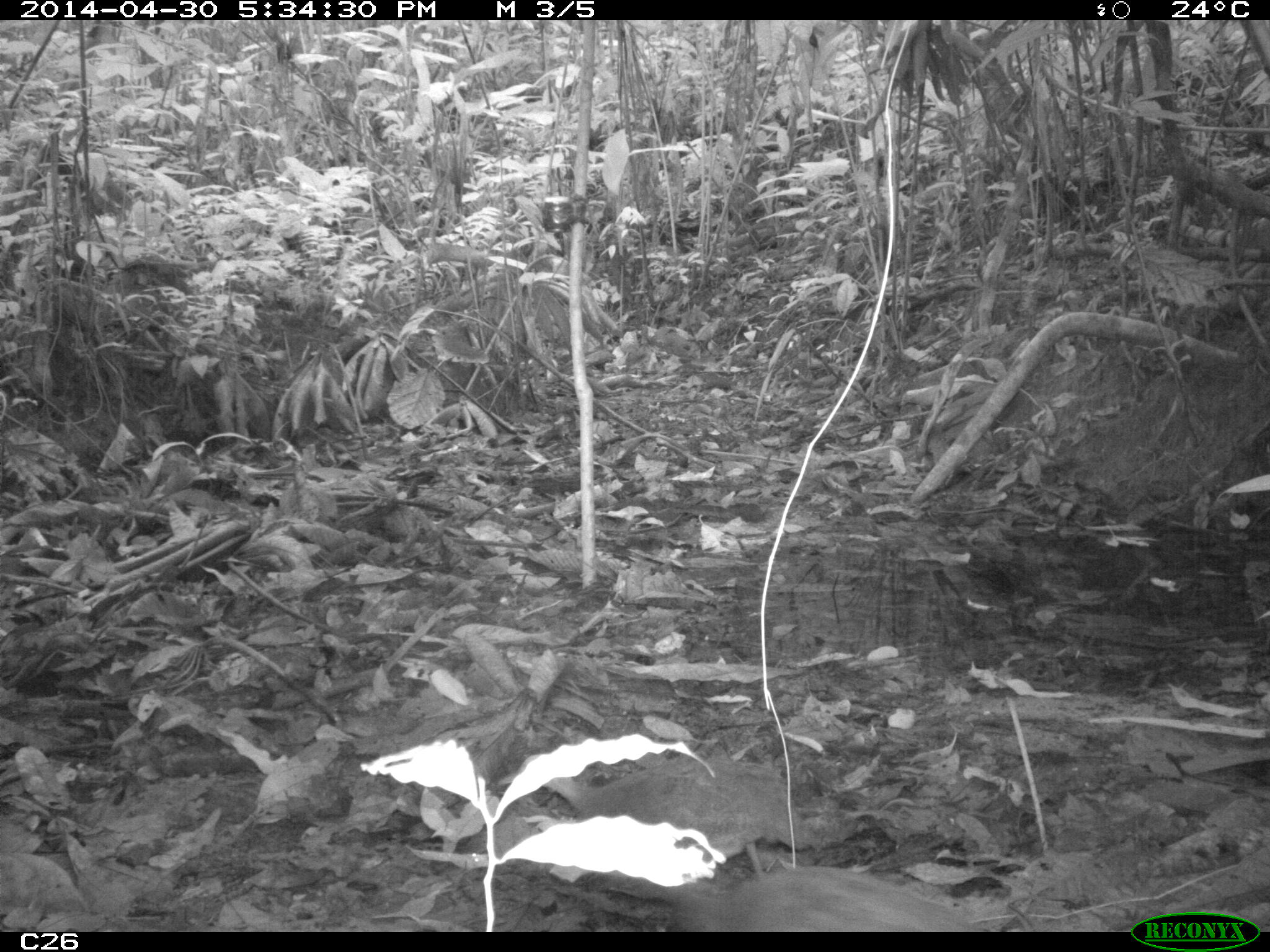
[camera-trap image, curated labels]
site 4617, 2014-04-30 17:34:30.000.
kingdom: Animalia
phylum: Chordata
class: Aves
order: Tinamiformes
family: Tinamidae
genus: Tinamus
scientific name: Tinamus major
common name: great tinamou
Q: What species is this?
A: Tinamus major (great tinamou).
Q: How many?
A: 1.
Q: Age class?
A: Adult.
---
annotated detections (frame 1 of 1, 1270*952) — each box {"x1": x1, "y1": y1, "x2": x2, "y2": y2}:
tinamus major: {"x1": 676, "y1": 858, "x2": 1014, "y2": 932}